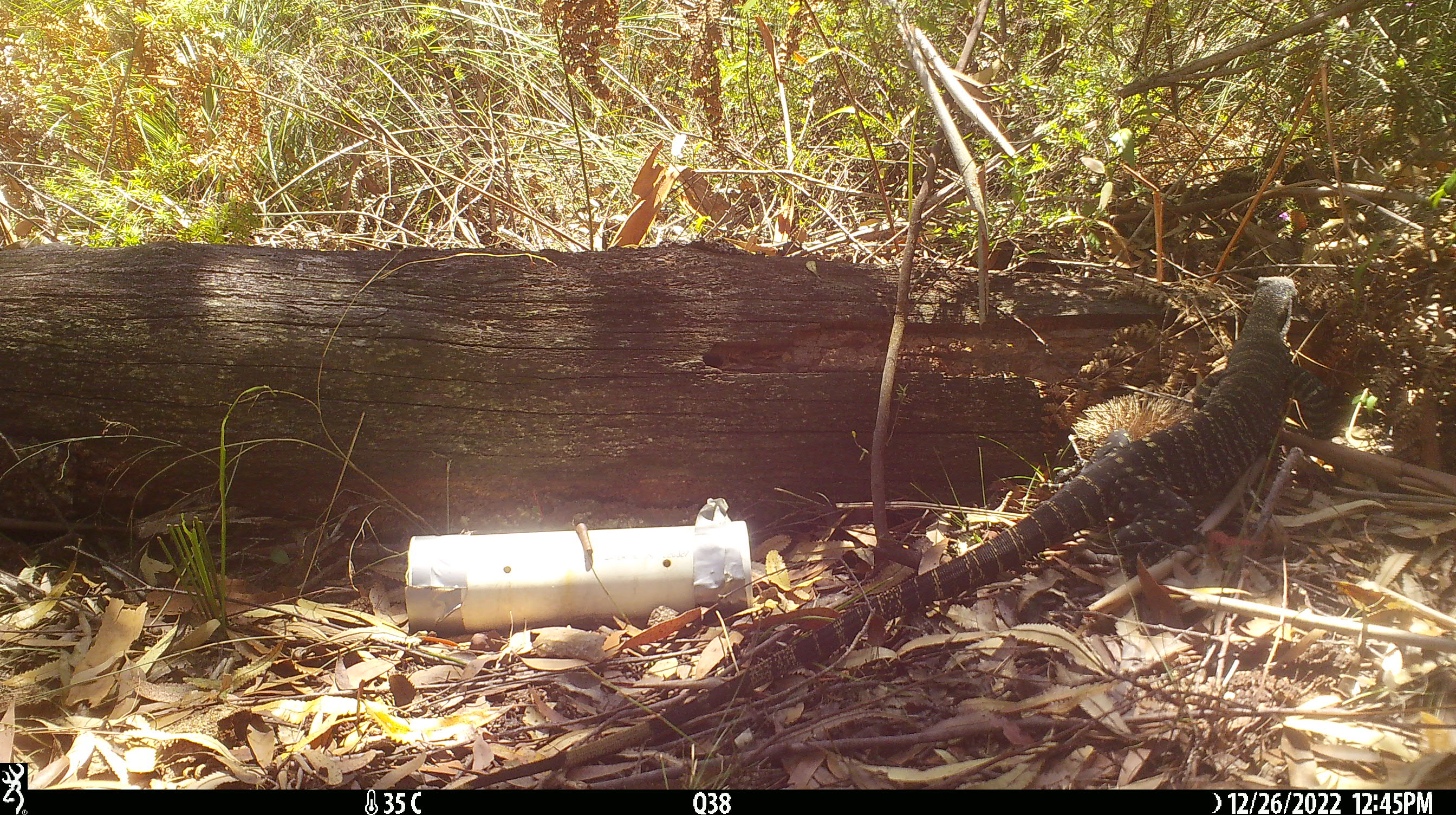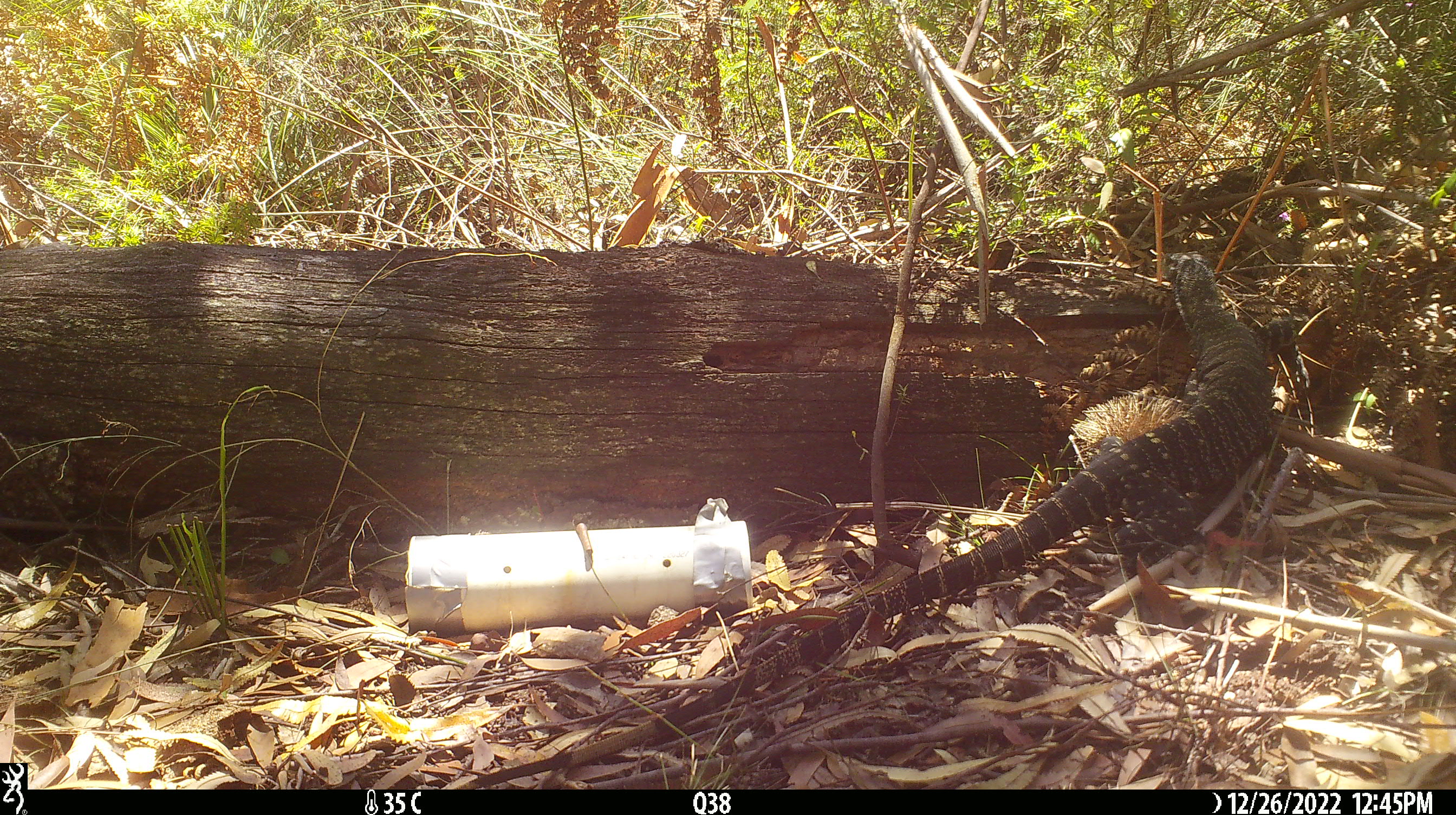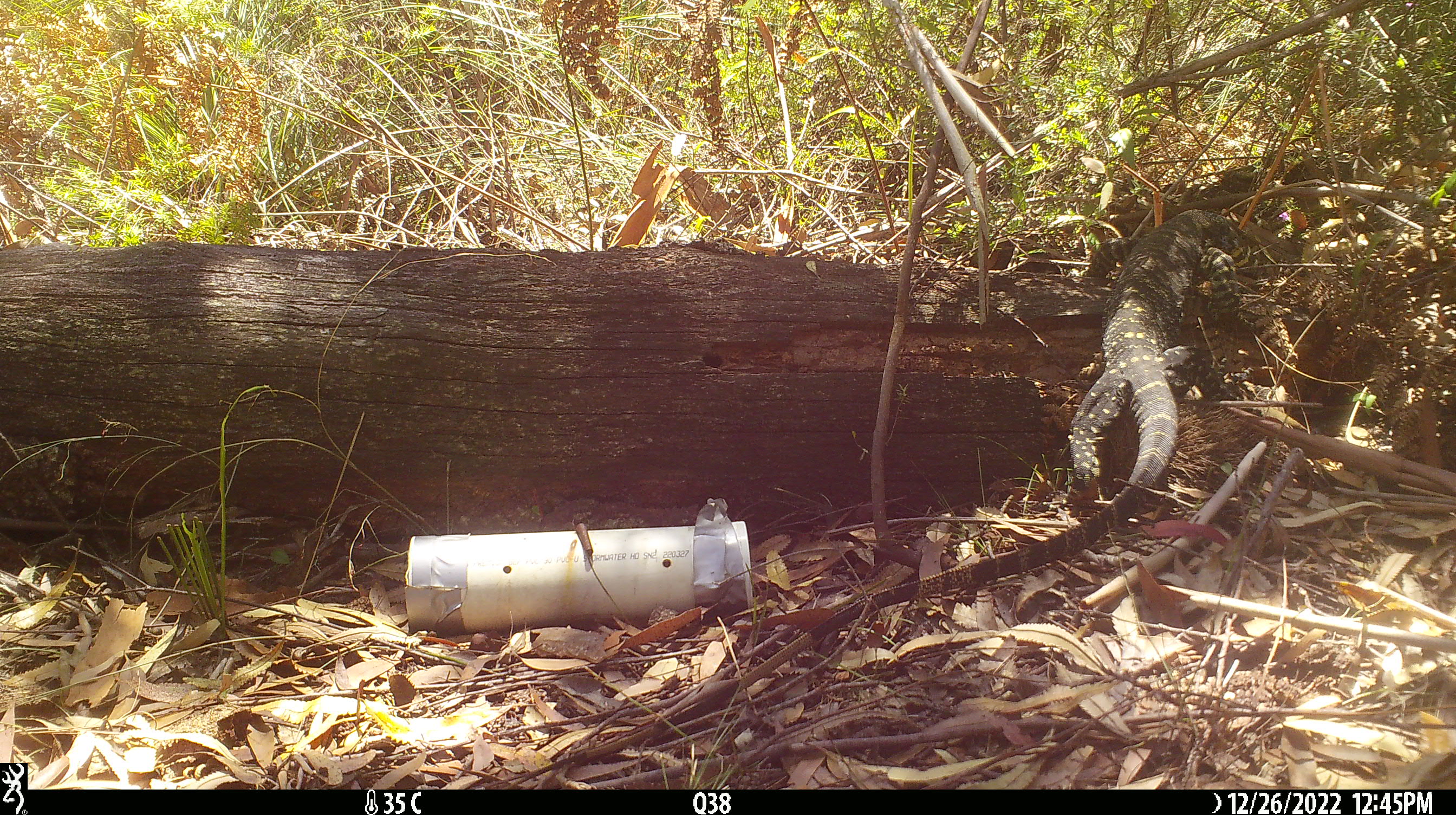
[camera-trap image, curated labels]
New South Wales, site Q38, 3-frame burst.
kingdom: Animalia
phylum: Chordata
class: Reptilia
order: Squamata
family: Varanidae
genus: Varanus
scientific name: Varanus varius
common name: lace monitor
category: goanna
Goanna (lace monitor) (Varanus varius).